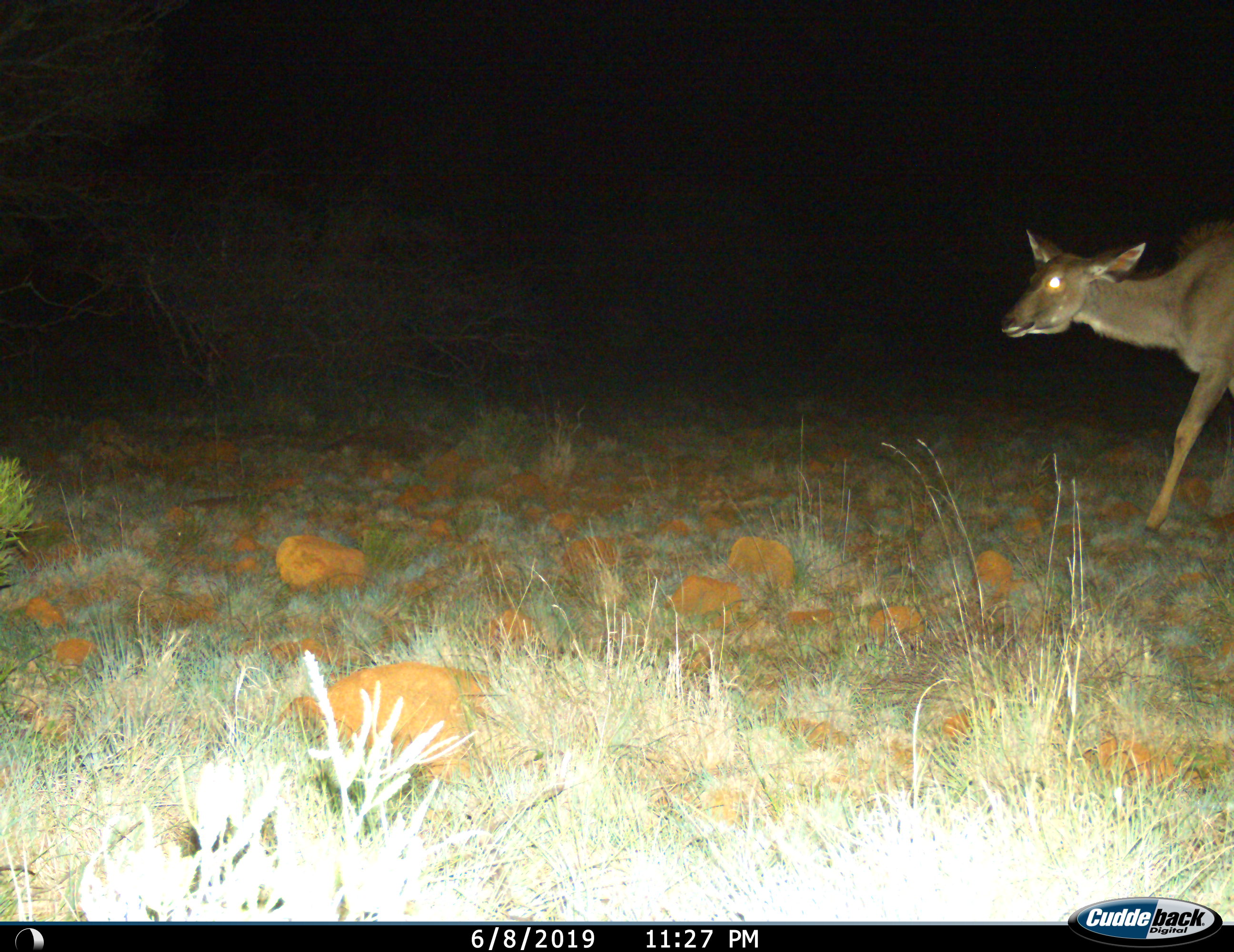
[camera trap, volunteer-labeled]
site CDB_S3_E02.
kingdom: Animalia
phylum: Chordata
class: Mammalia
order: Artiodactyla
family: Bovidae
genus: Tragelaphus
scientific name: Tragelaphus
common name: kudu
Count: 1.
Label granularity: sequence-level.